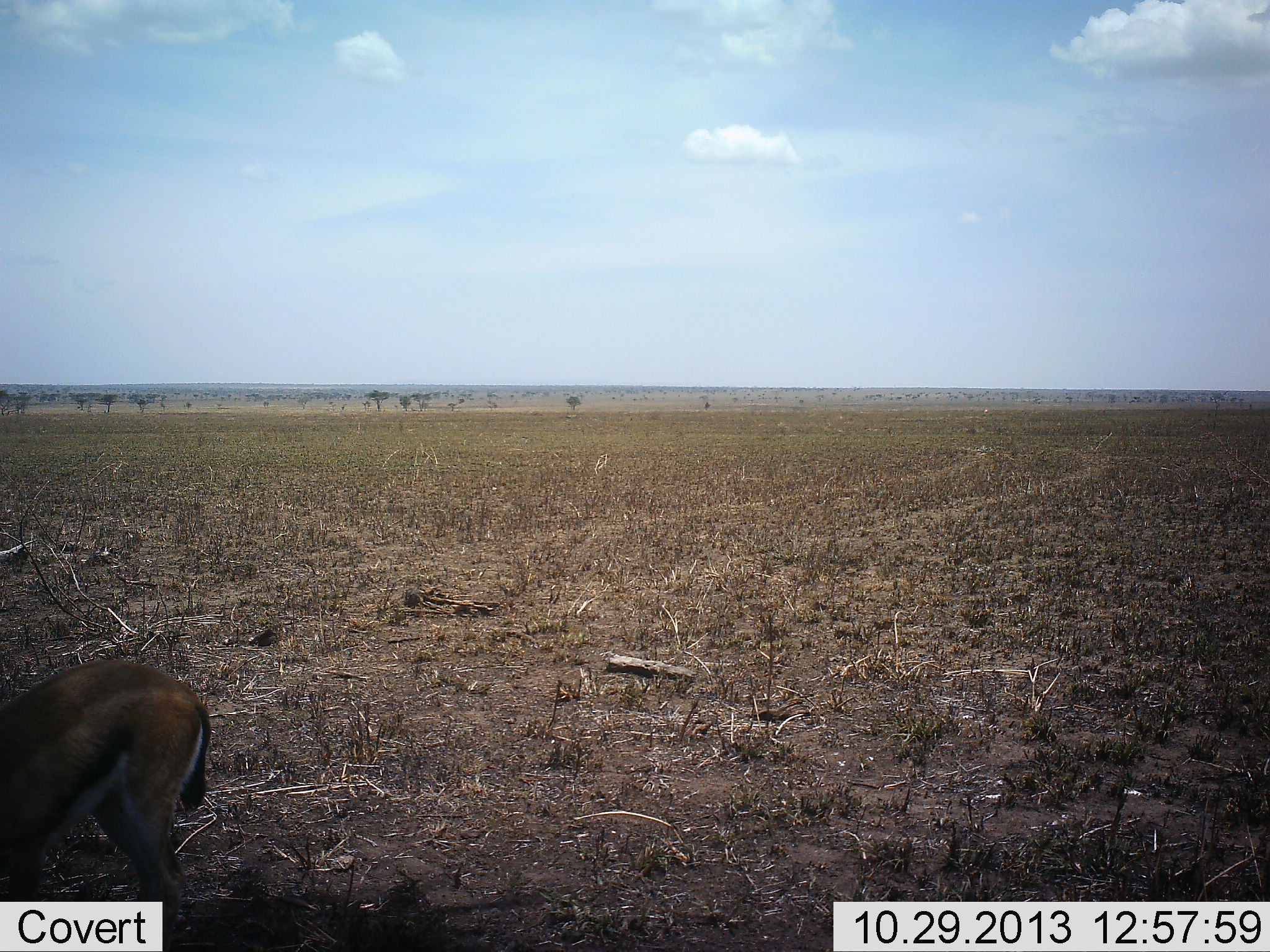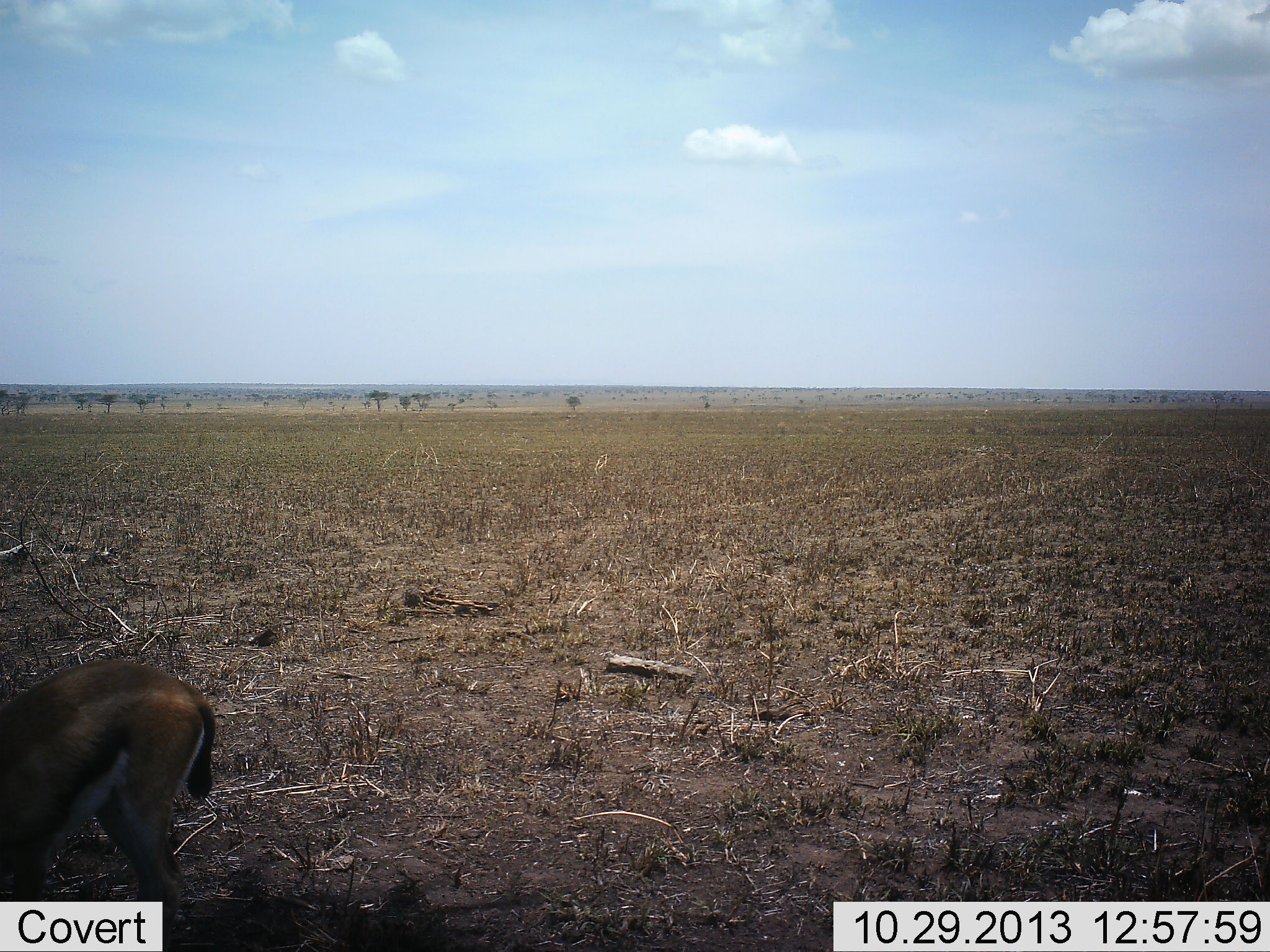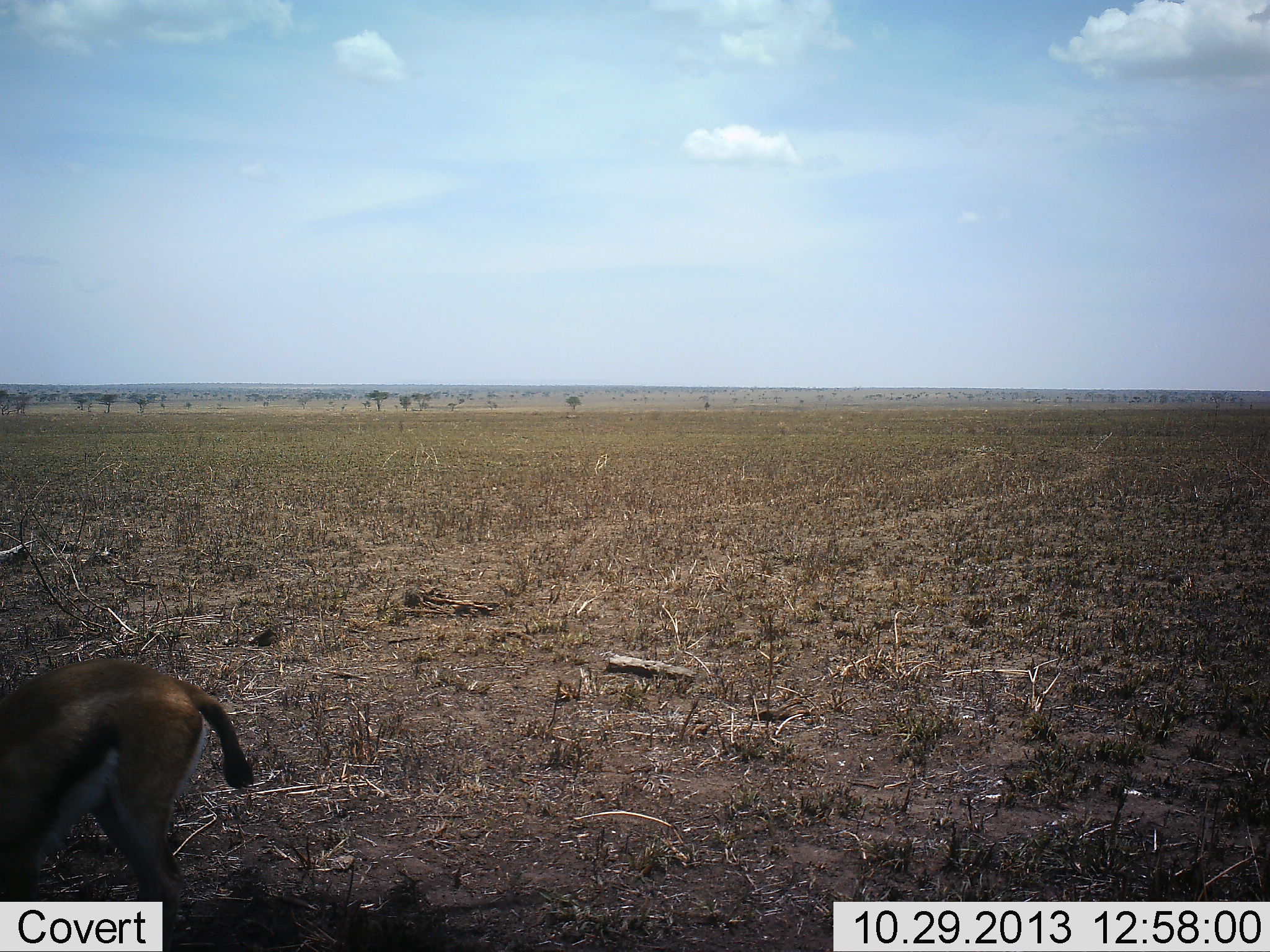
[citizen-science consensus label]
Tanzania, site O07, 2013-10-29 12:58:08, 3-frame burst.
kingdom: Animalia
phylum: Chordata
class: Mammalia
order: Artiodactyla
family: Bovidae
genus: Eudorcas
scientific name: Eudorcas thomsonii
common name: thomson's gazelle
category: gazellethomsons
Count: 1.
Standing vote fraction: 80%.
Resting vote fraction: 0%.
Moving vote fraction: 0%.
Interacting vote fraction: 0%.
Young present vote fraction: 0%.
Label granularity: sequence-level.